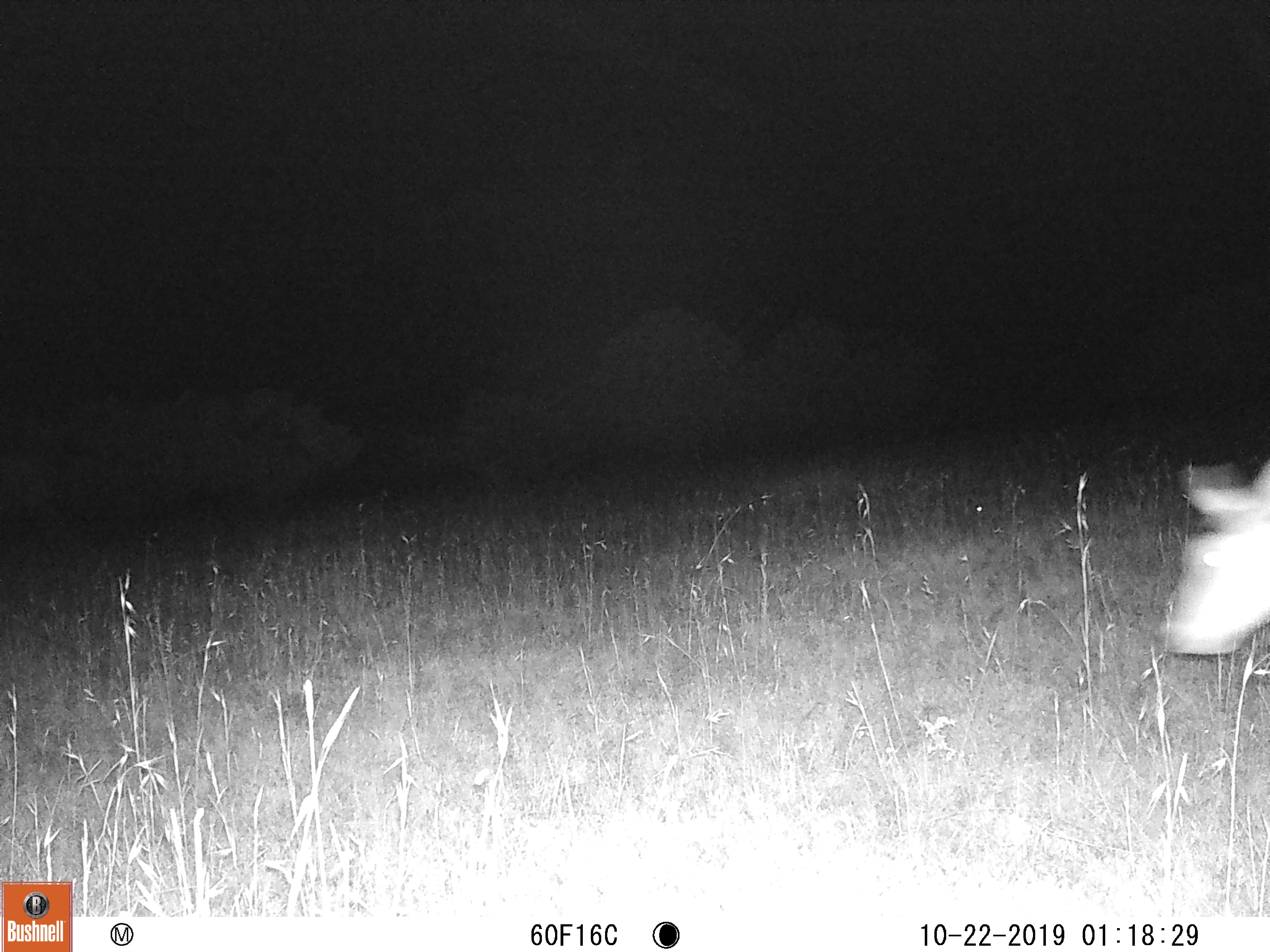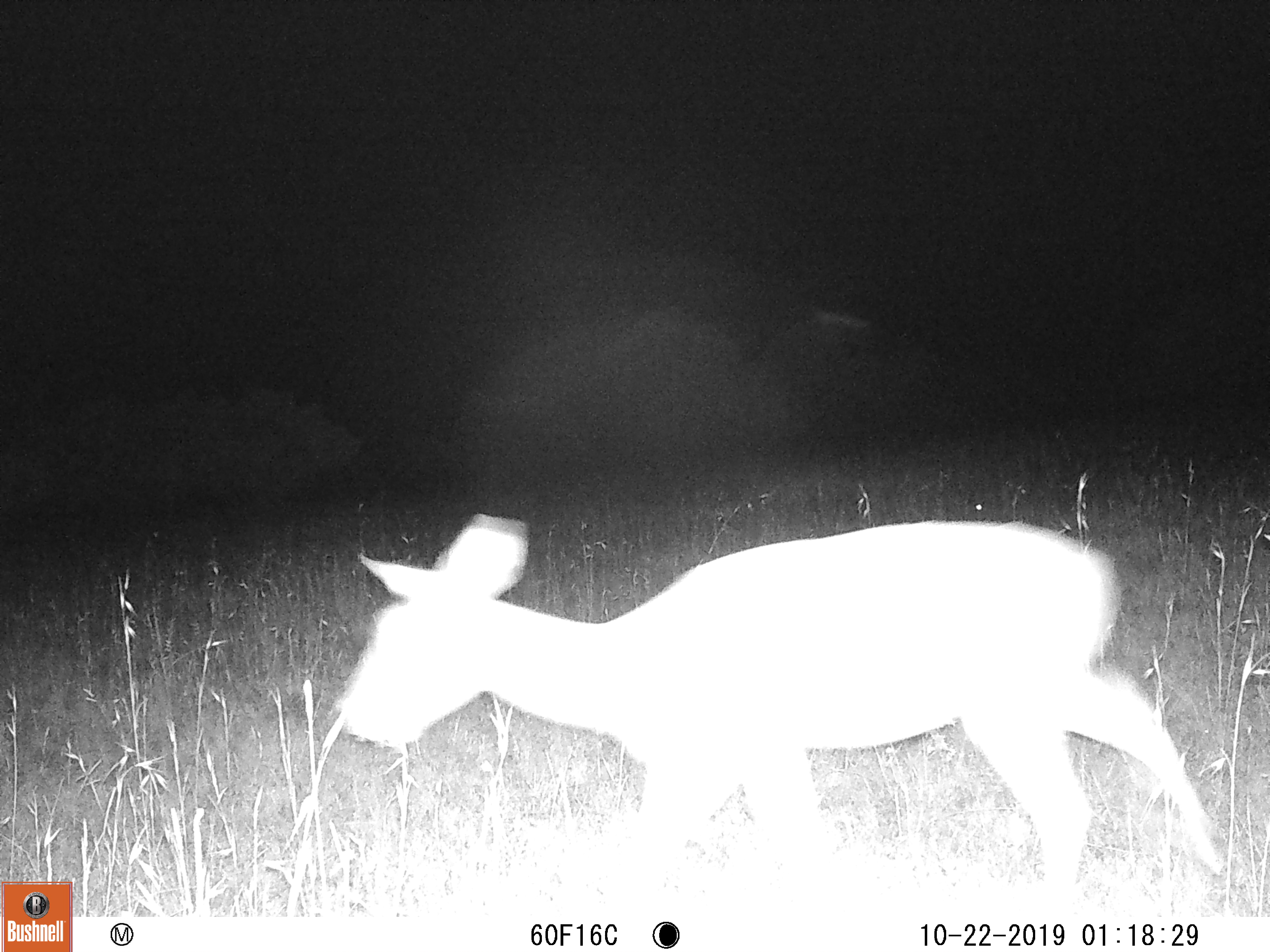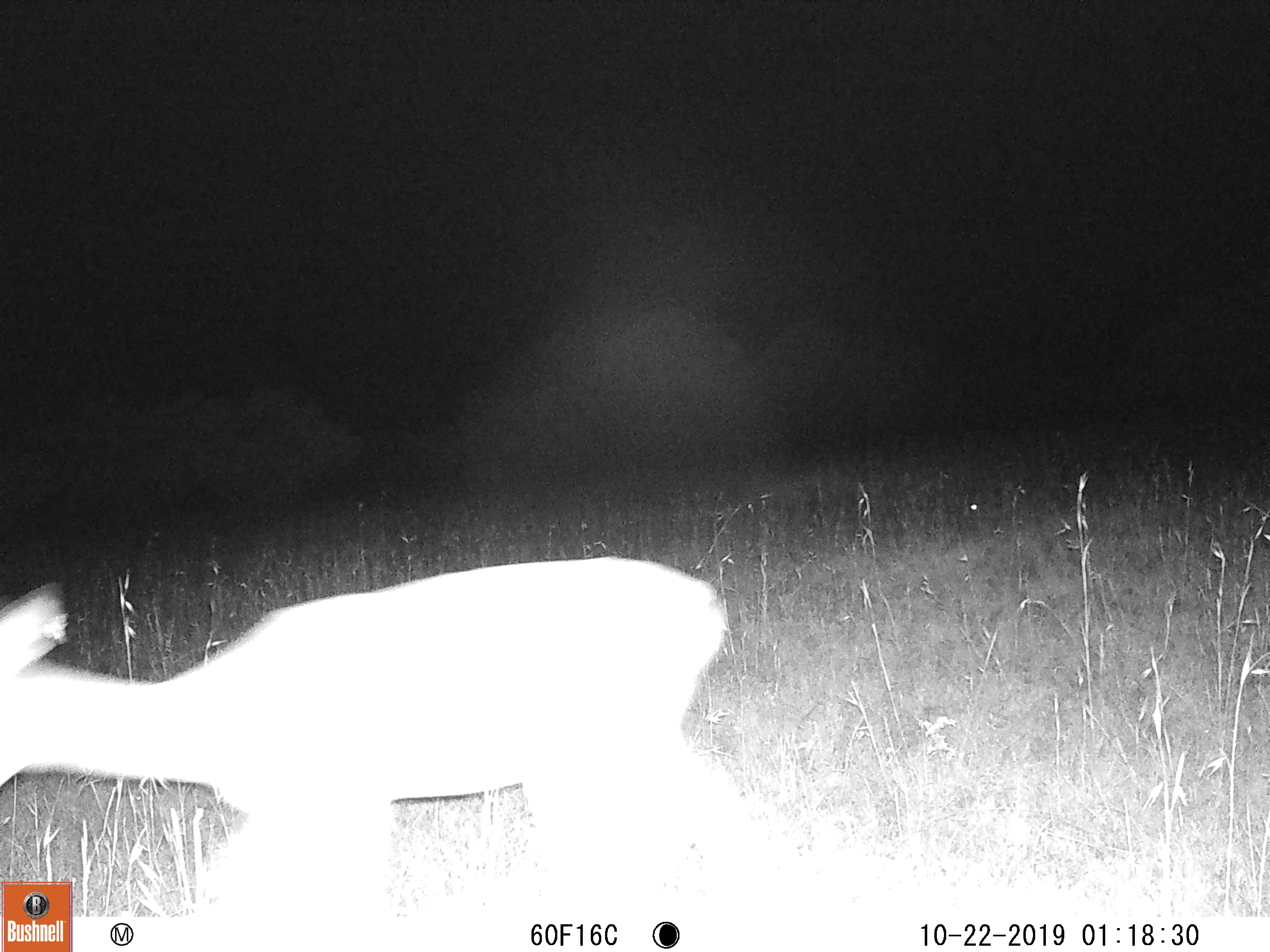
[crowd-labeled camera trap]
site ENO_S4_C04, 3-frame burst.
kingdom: Animalia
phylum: Chordata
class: Mammalia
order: Artiodactyla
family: Bovidae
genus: Aepyceros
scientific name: Aepyceros melampus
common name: impala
Impala (Aepyceros melampus), count 1. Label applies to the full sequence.